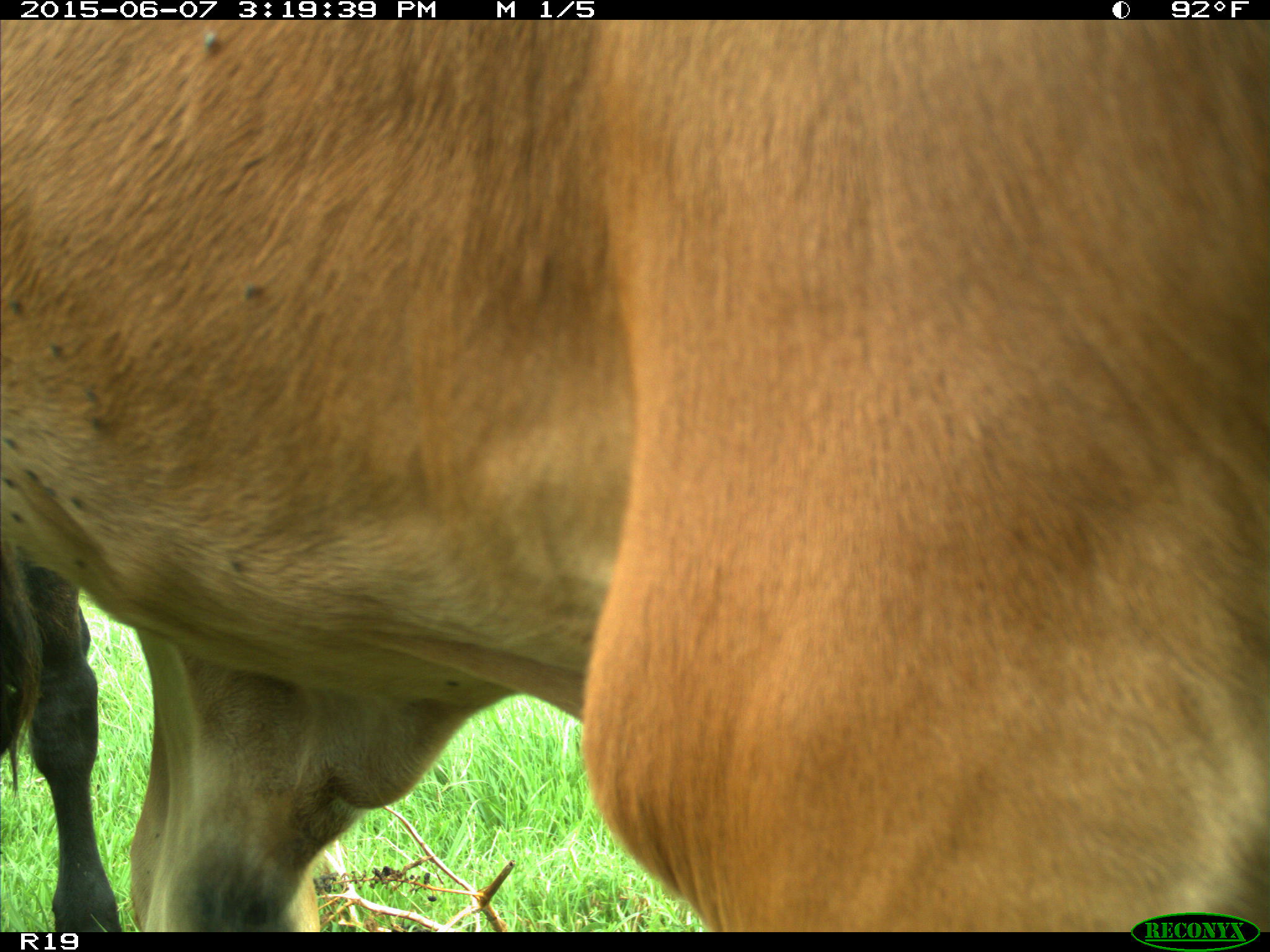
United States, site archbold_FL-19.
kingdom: Animalia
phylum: Chordata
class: Mammalia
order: Artiodactyla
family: Bovidae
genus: Bos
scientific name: Bos taurus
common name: domestic cow